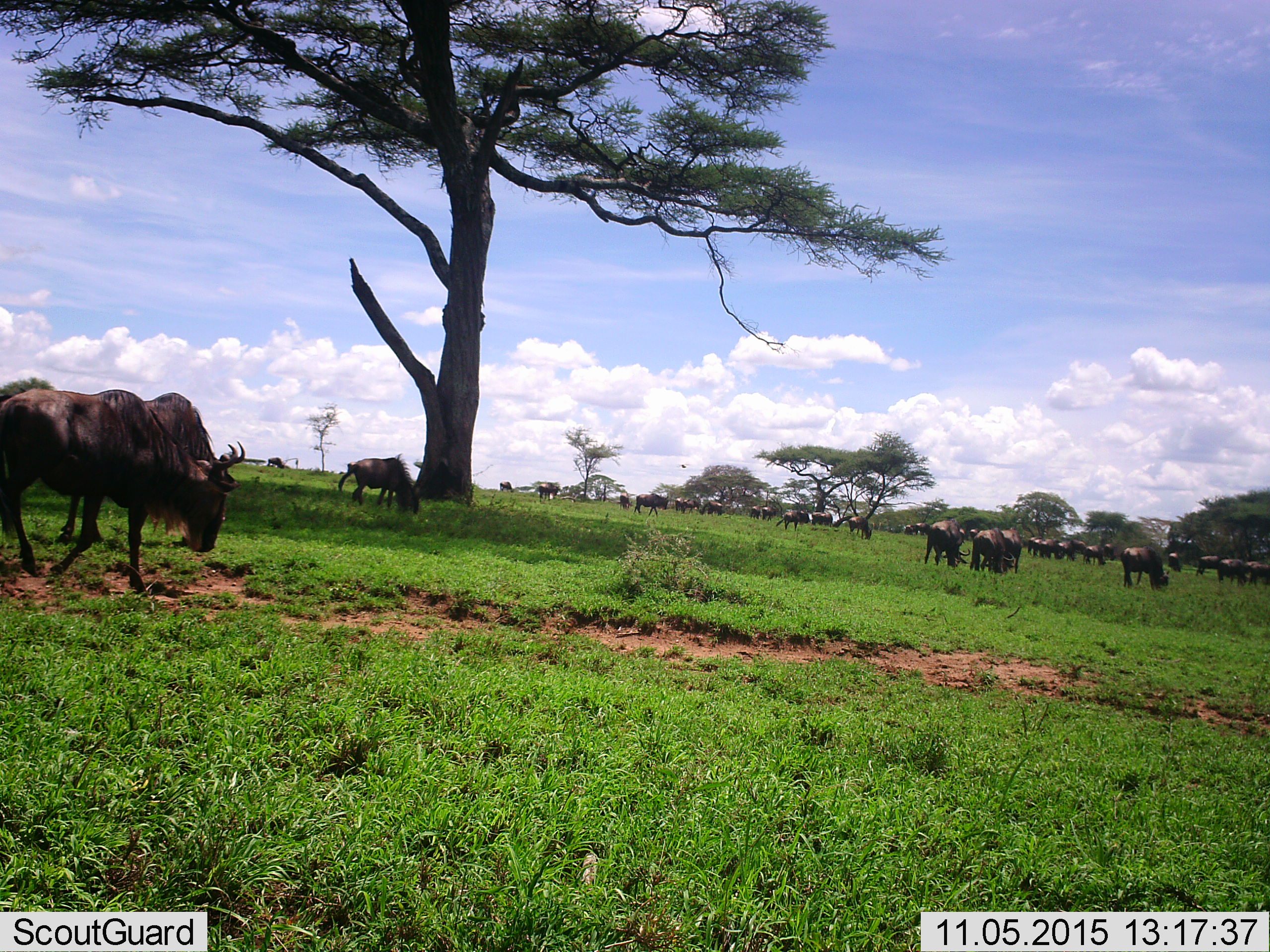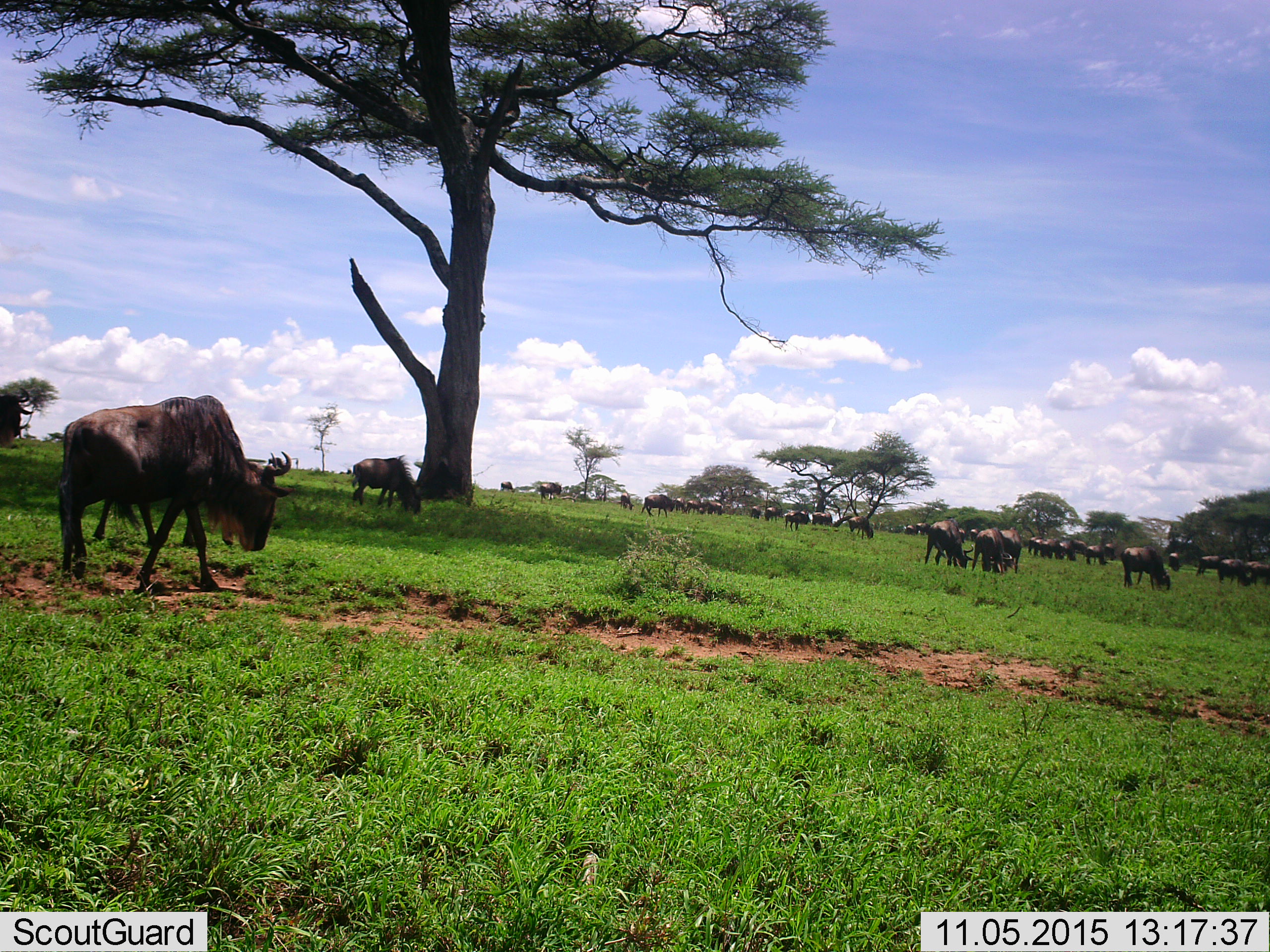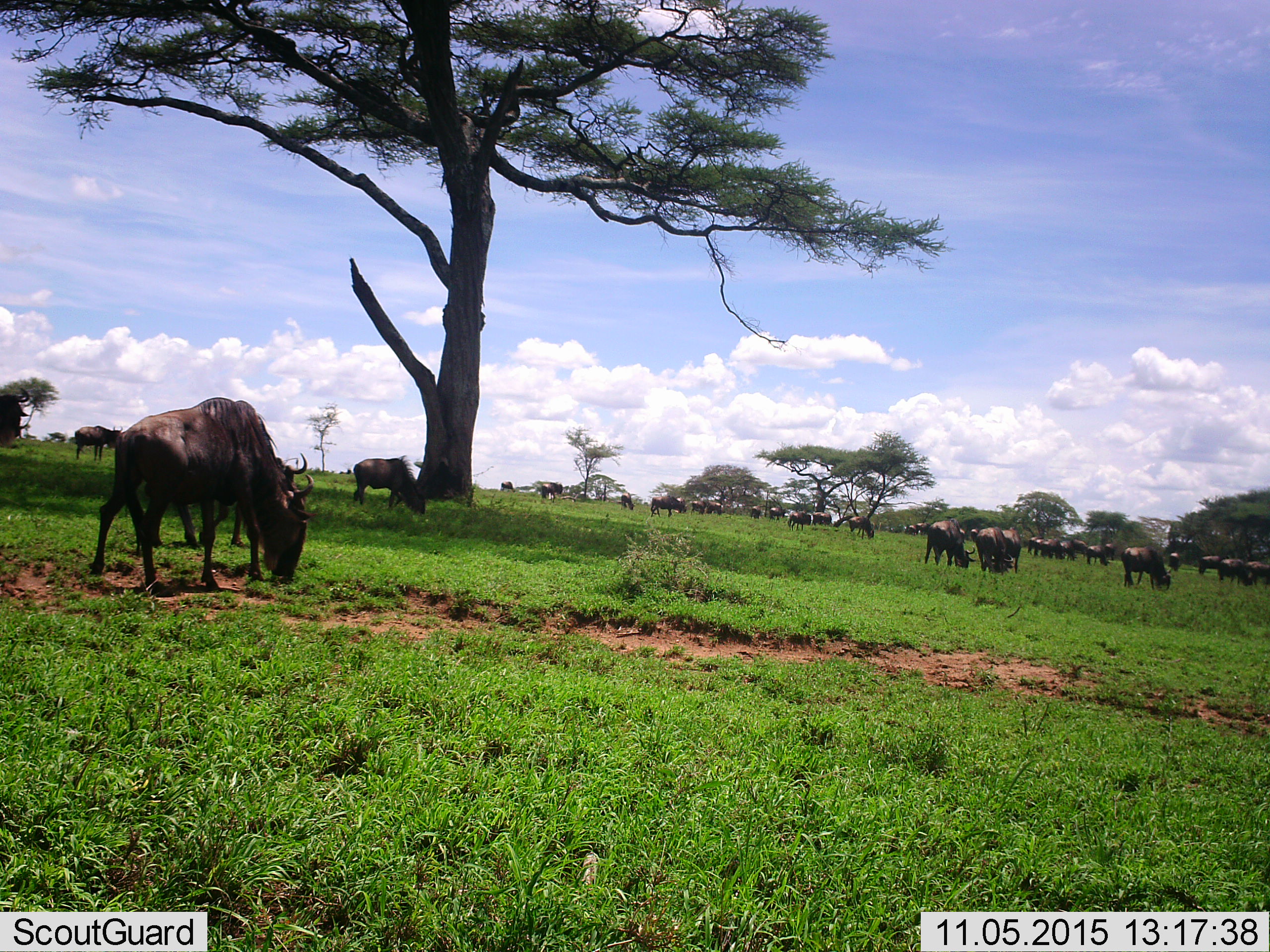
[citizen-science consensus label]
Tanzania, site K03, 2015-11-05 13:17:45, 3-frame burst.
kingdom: Animalia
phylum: Chordata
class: Mammalia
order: Artiodactyla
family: Bovidae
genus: Connochaetes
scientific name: Connochaetes taurinus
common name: blue wildebeest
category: wildebeest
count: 11-50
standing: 60%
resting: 10%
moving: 60%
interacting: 10%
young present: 0%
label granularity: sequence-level